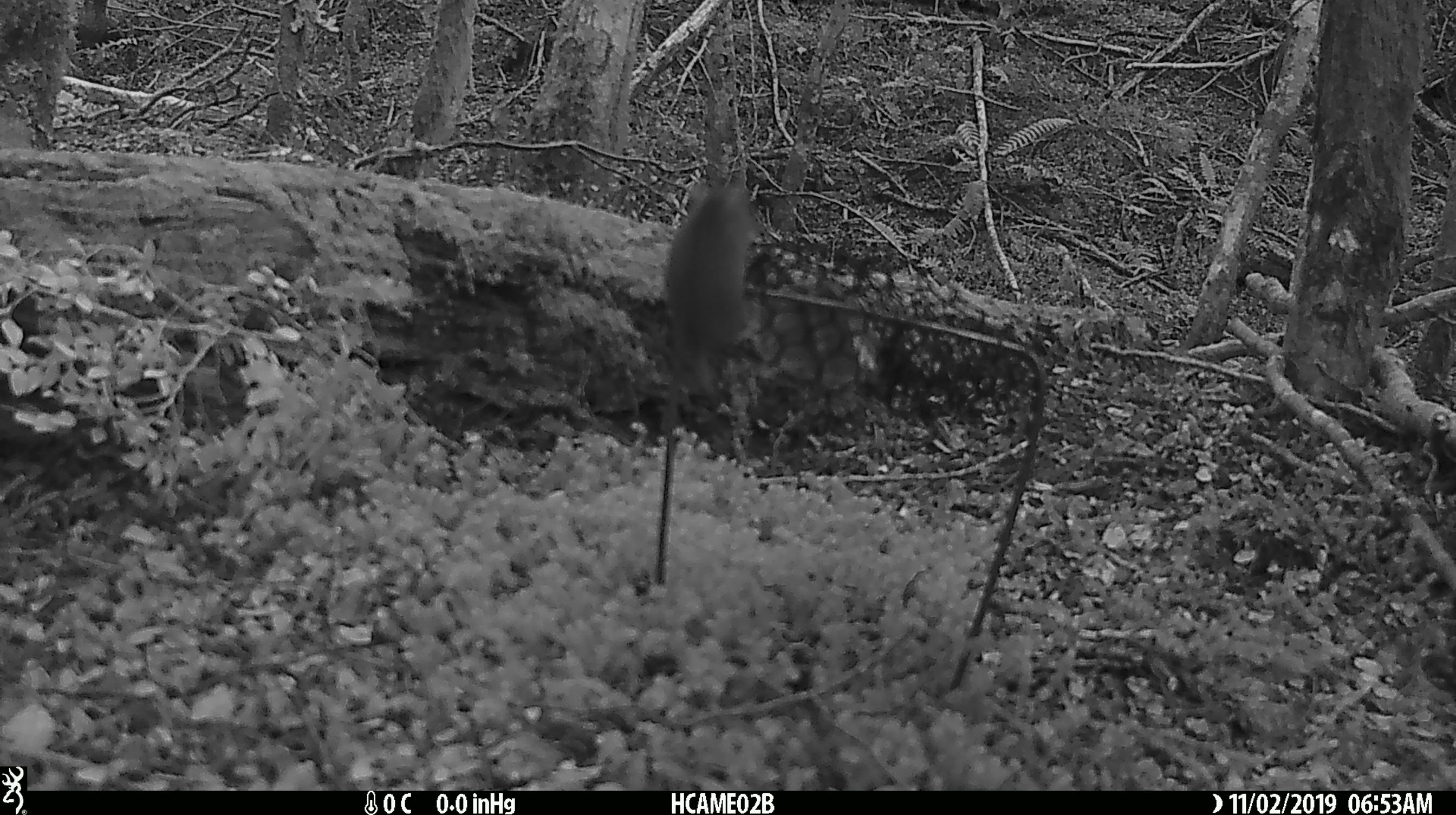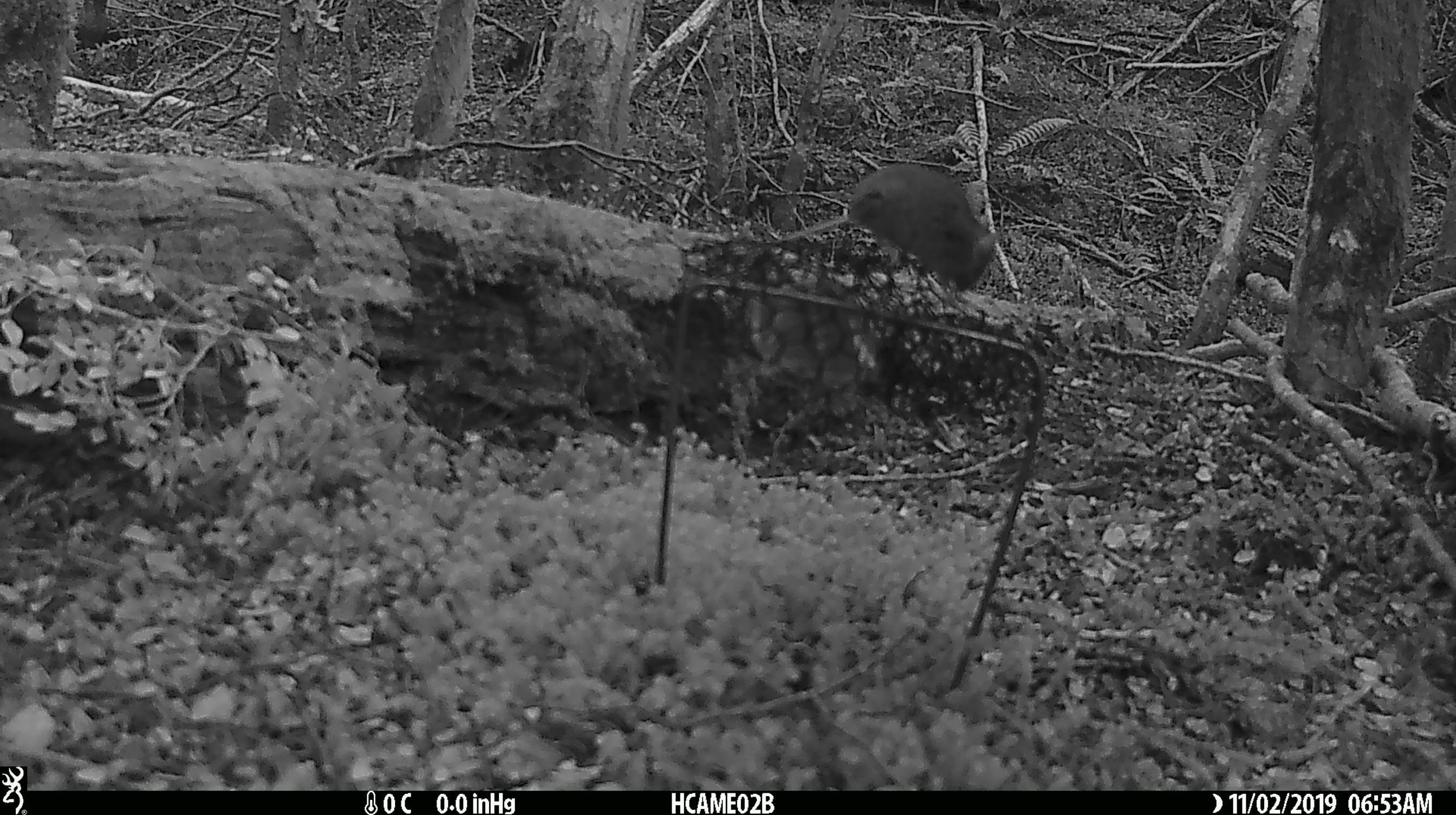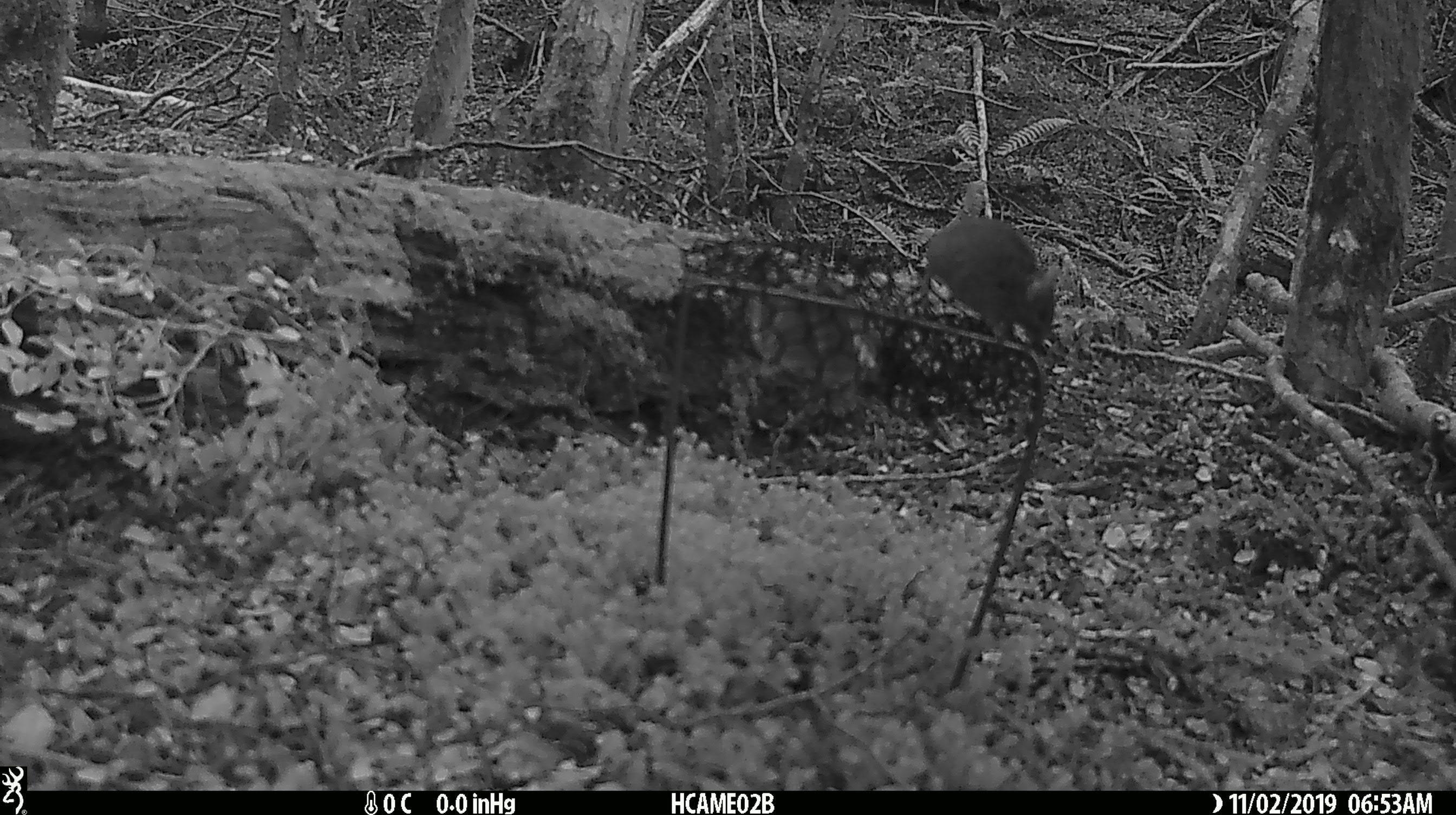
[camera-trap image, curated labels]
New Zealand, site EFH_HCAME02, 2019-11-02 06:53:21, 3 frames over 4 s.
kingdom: Animalia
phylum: Chordata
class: Mammalia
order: Rodentia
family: Muridae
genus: Mus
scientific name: Mus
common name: mouse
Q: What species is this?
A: Mouse (Mus).